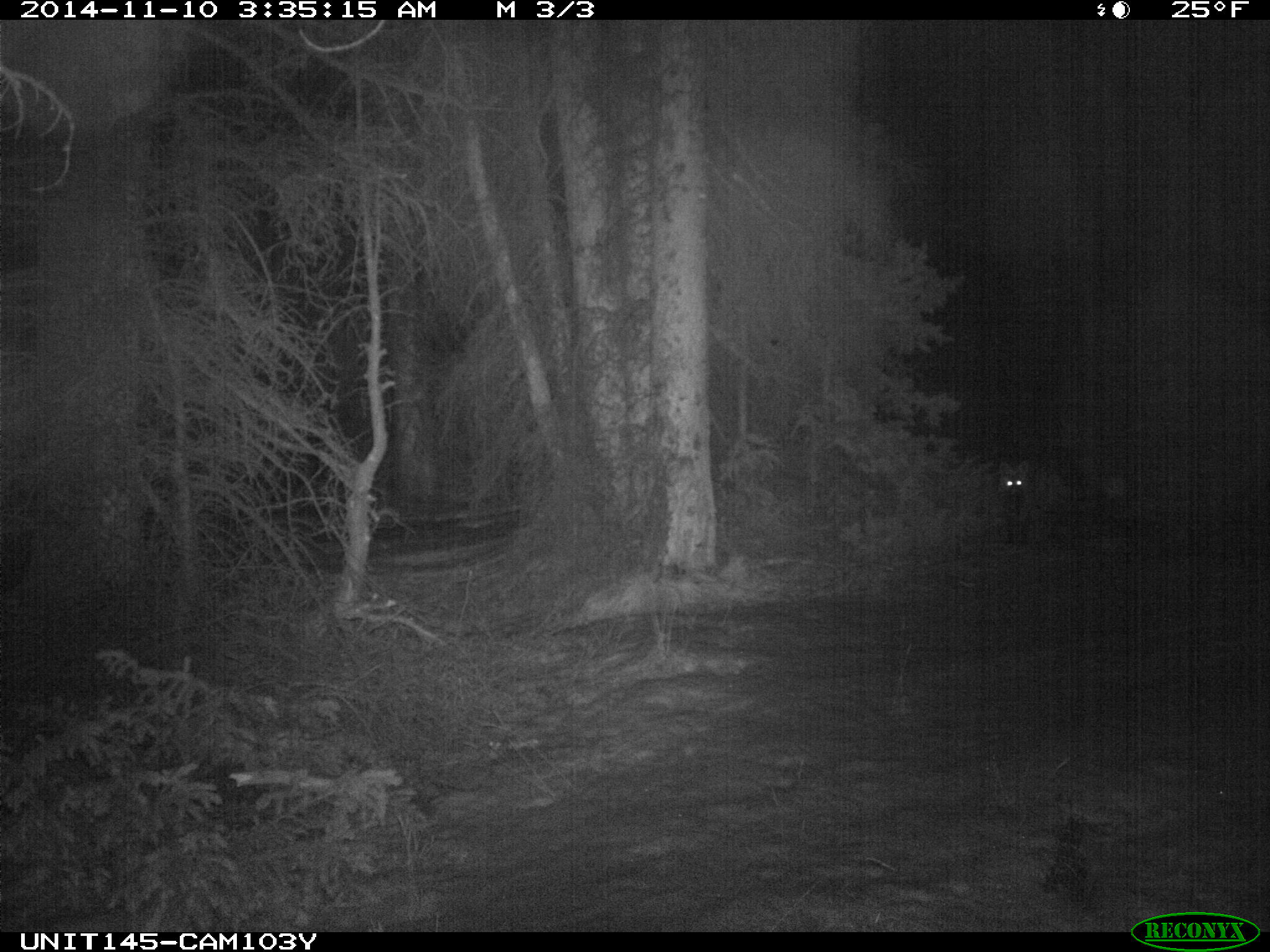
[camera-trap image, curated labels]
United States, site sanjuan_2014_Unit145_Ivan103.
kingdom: Animalia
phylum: Chordata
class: Mammalia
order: Carnivora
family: Canidae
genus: Vulpes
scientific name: Vulpes vulpes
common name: red fox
Vulpes vulpes (red fox).